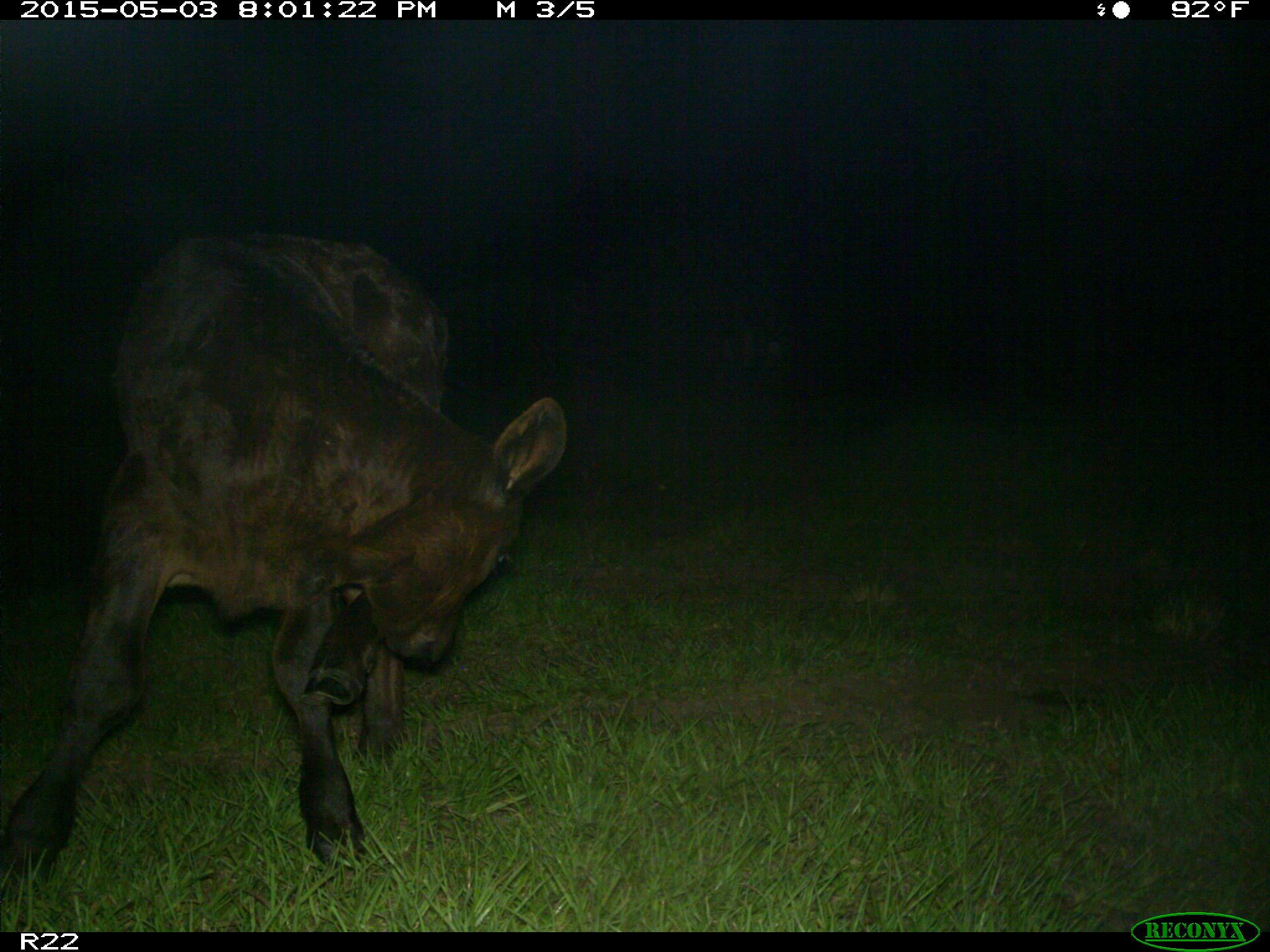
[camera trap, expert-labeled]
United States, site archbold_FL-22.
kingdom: Animalia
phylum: Chordata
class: Mammalia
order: Artiodactyla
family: Bovidae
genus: Bos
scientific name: Bos taurus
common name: domestic cow